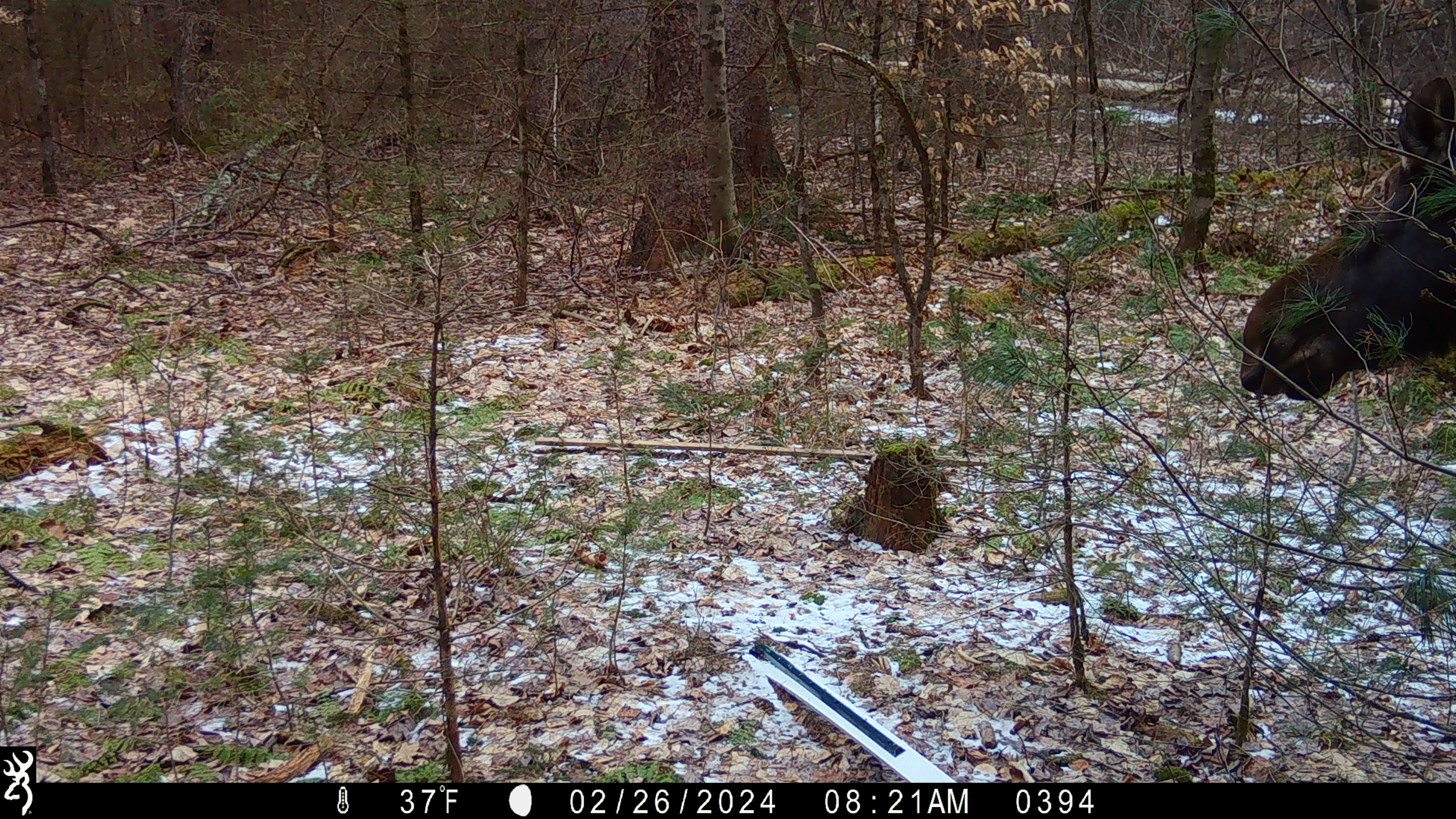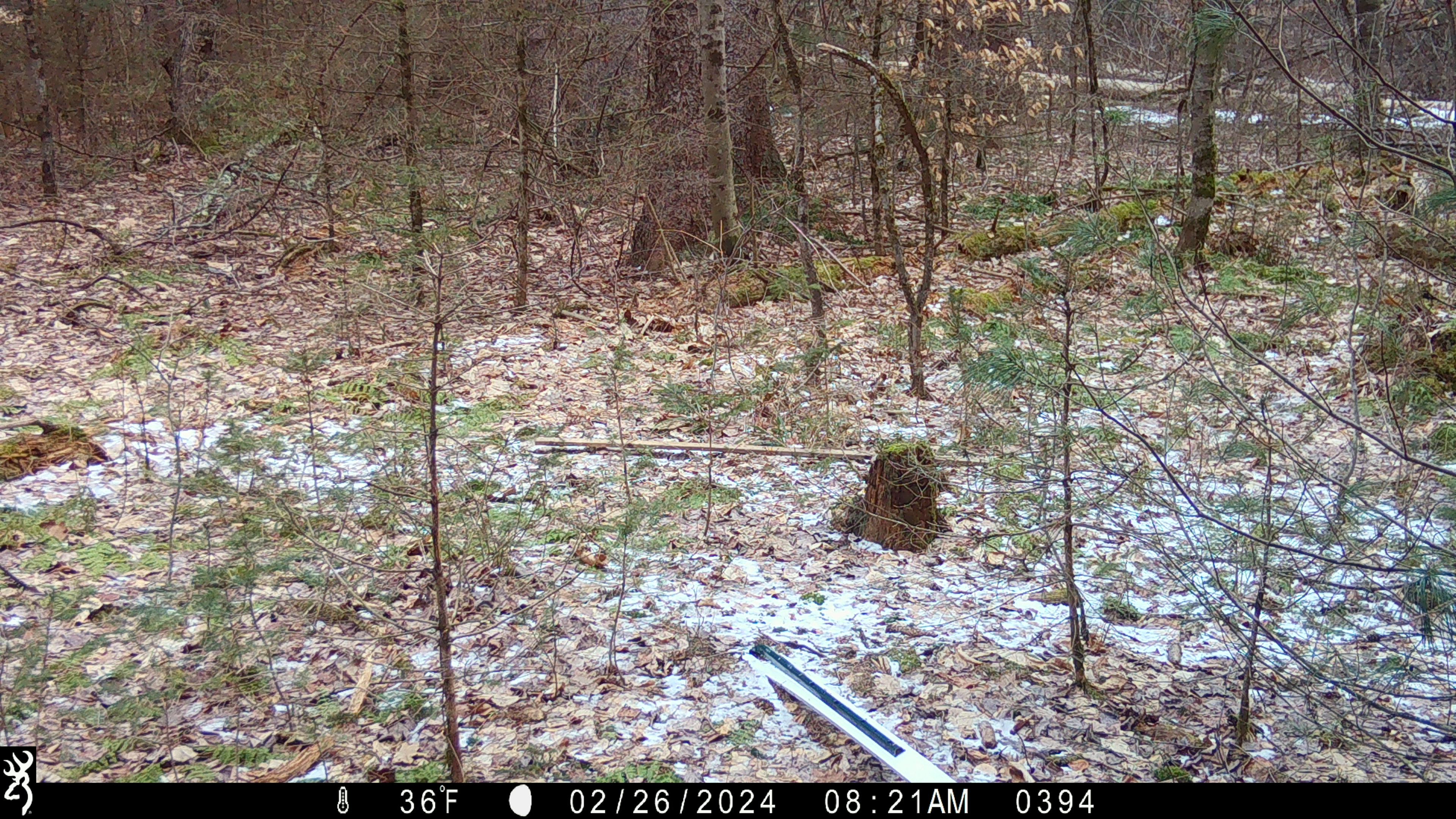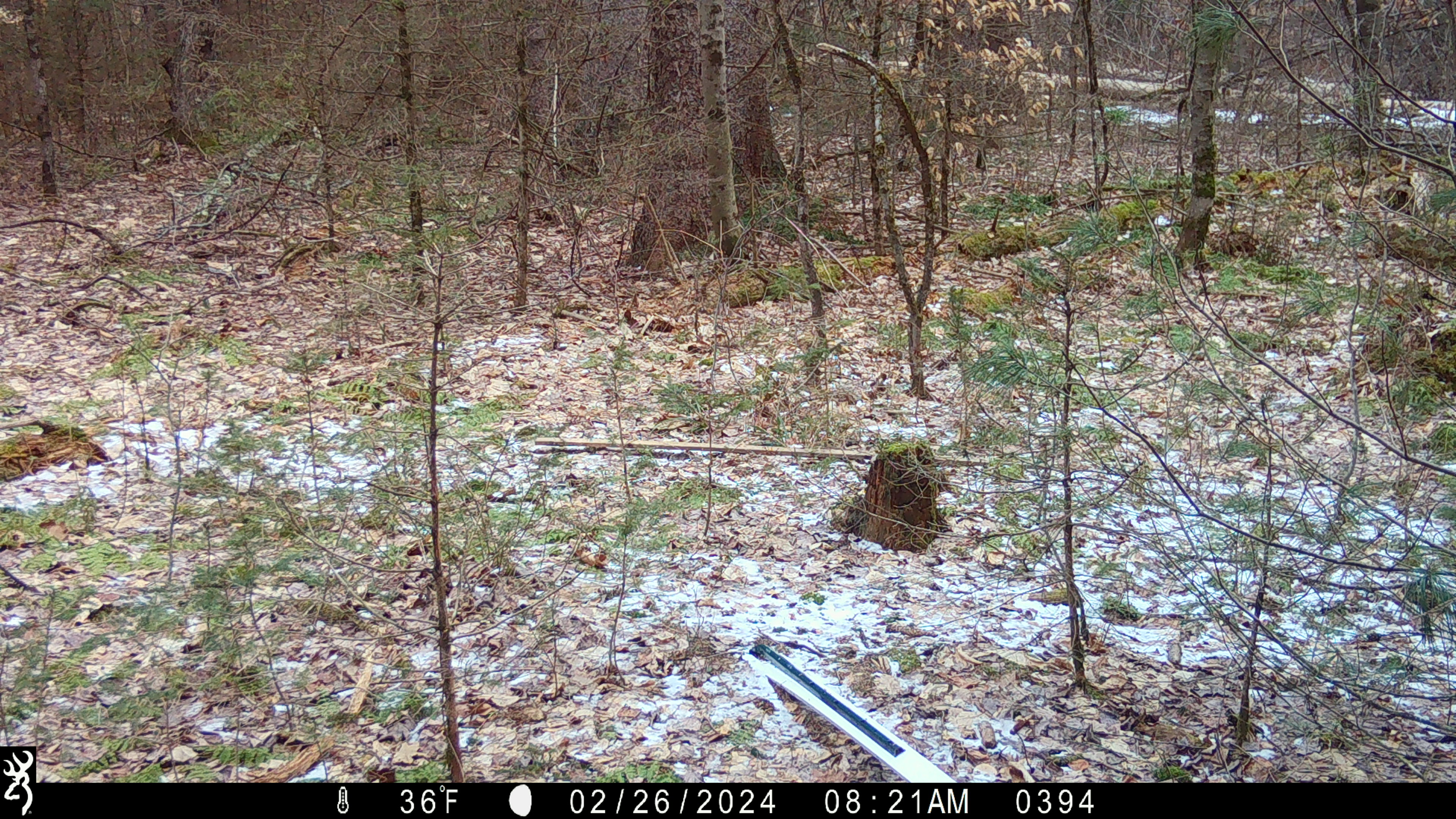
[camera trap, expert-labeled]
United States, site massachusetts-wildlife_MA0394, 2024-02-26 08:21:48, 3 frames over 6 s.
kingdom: Animalia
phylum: Chordata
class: Mammalia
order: Artiodactyla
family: Cervidae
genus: Alces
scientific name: Alces alces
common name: moose